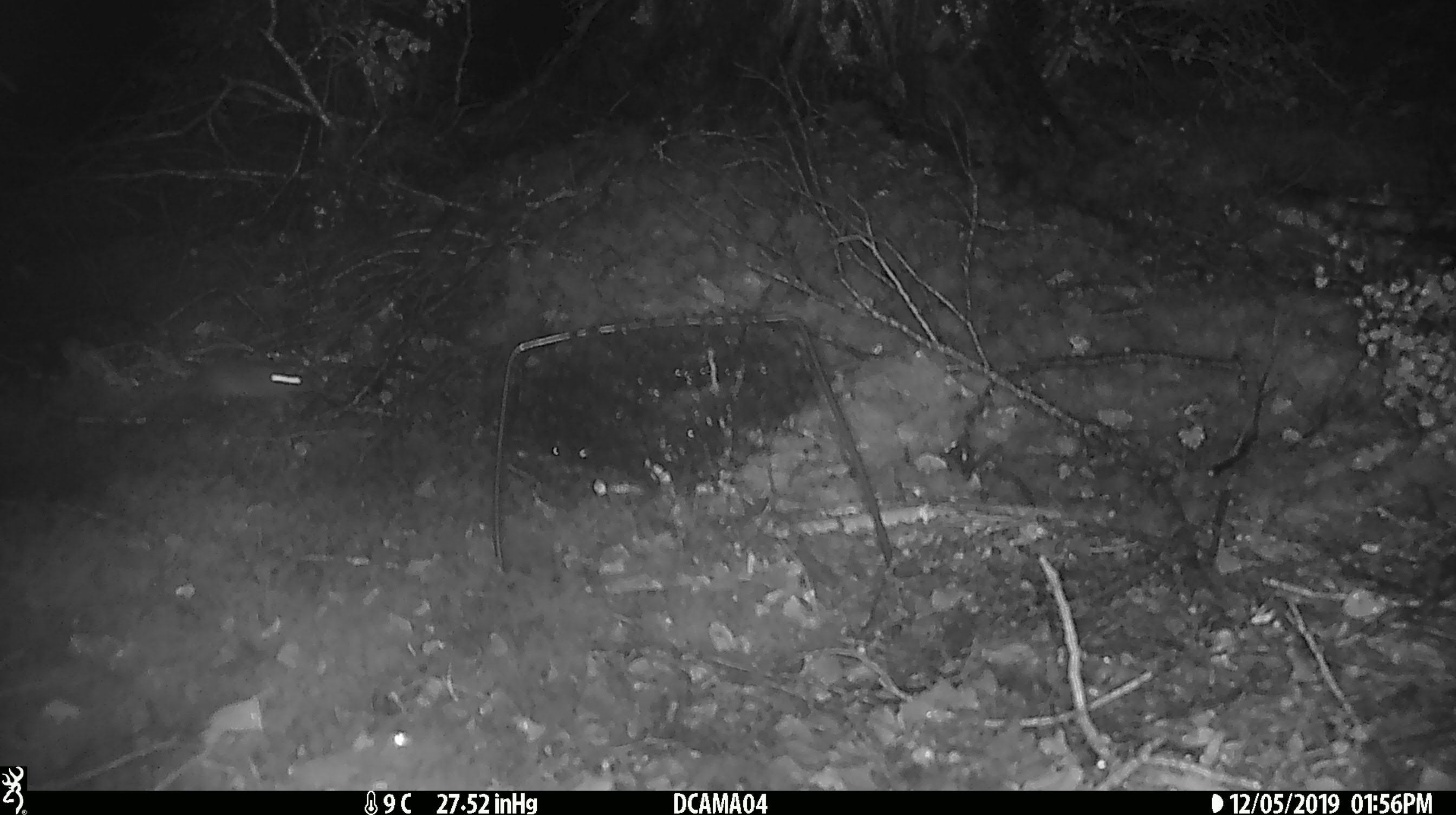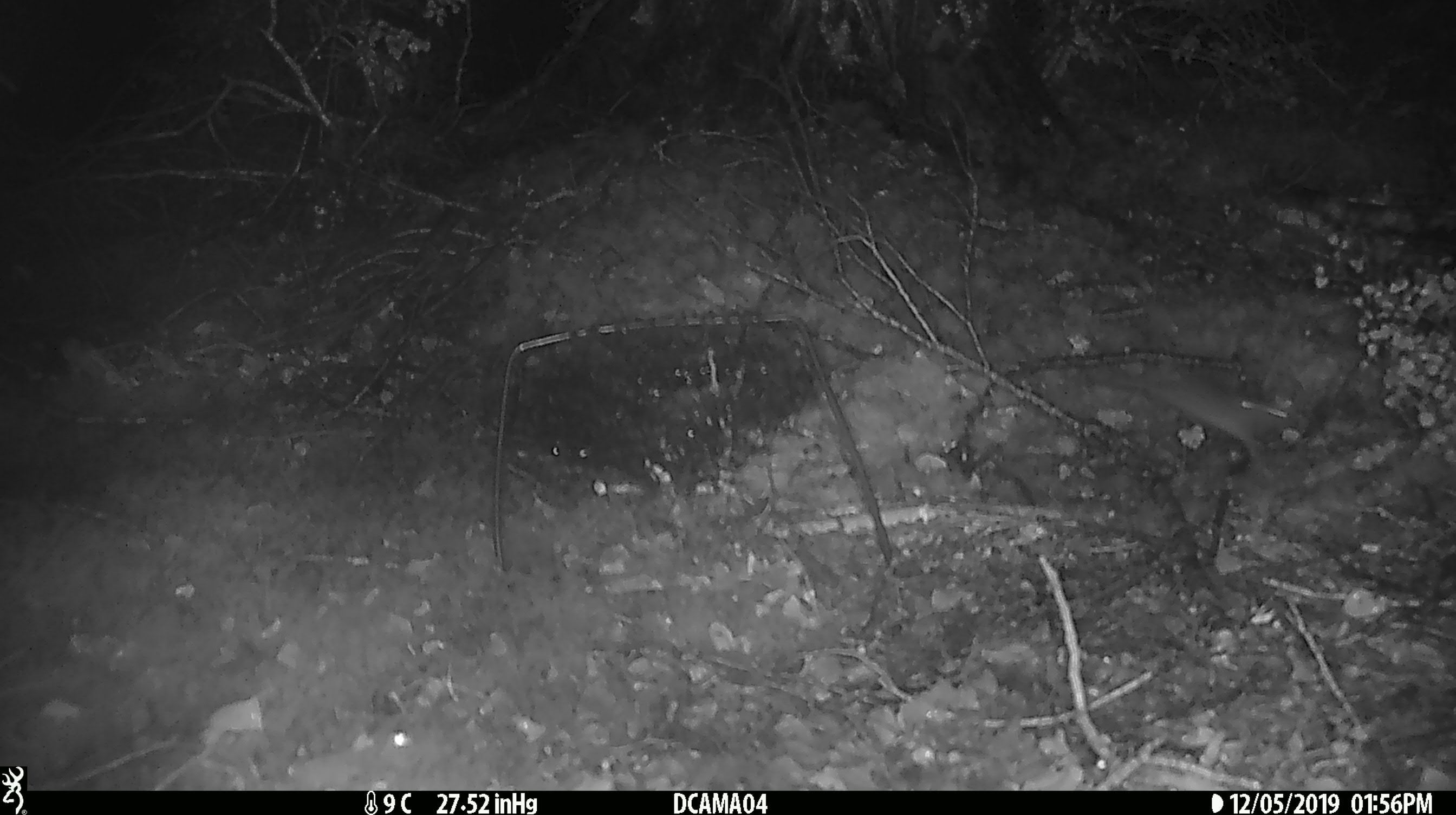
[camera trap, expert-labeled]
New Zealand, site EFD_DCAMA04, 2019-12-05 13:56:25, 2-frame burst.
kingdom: Animalia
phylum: Chordata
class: Mammalia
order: Rodentia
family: Muridae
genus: Mus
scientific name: Mus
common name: mouse